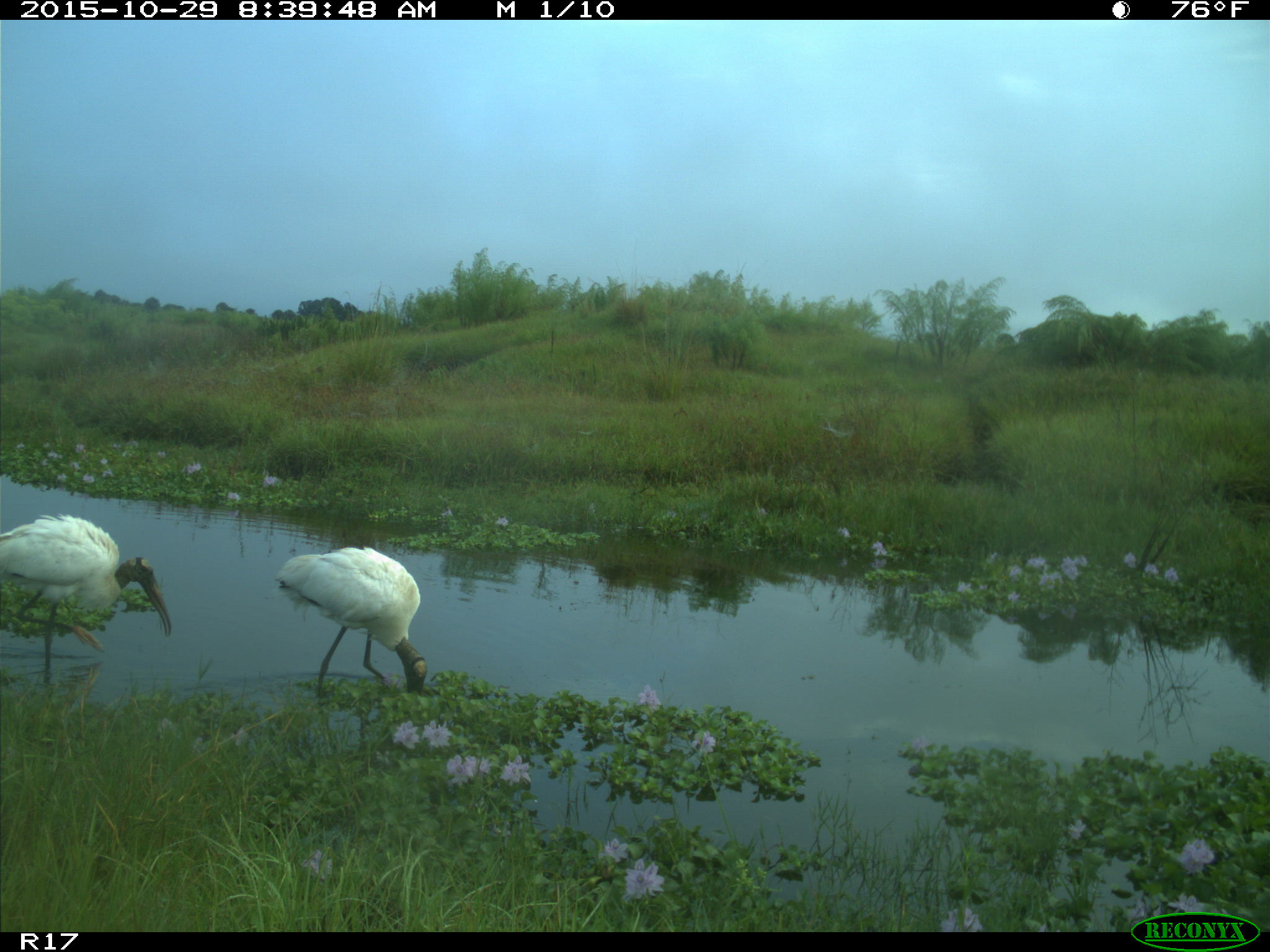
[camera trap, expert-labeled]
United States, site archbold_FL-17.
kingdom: Animalia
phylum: Chordata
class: Aves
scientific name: Aves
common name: birds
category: unidentified bird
Unidentified bird (birds) (Aves).